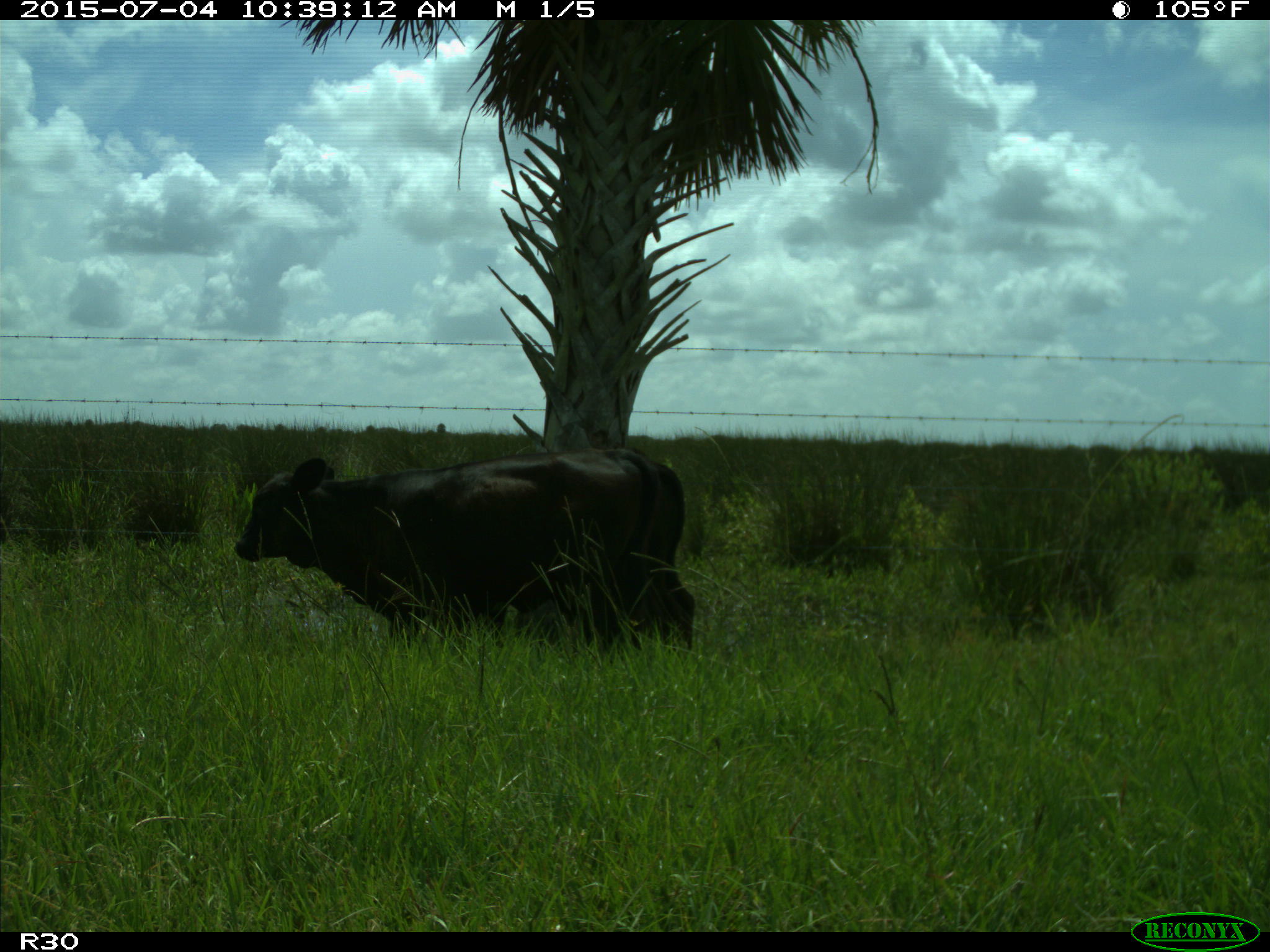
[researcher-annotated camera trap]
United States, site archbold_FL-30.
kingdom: Animalia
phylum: Chordata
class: Mammalia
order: Artiodactyla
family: Bovidae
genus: Bos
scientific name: Bos taurus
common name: domestic cow